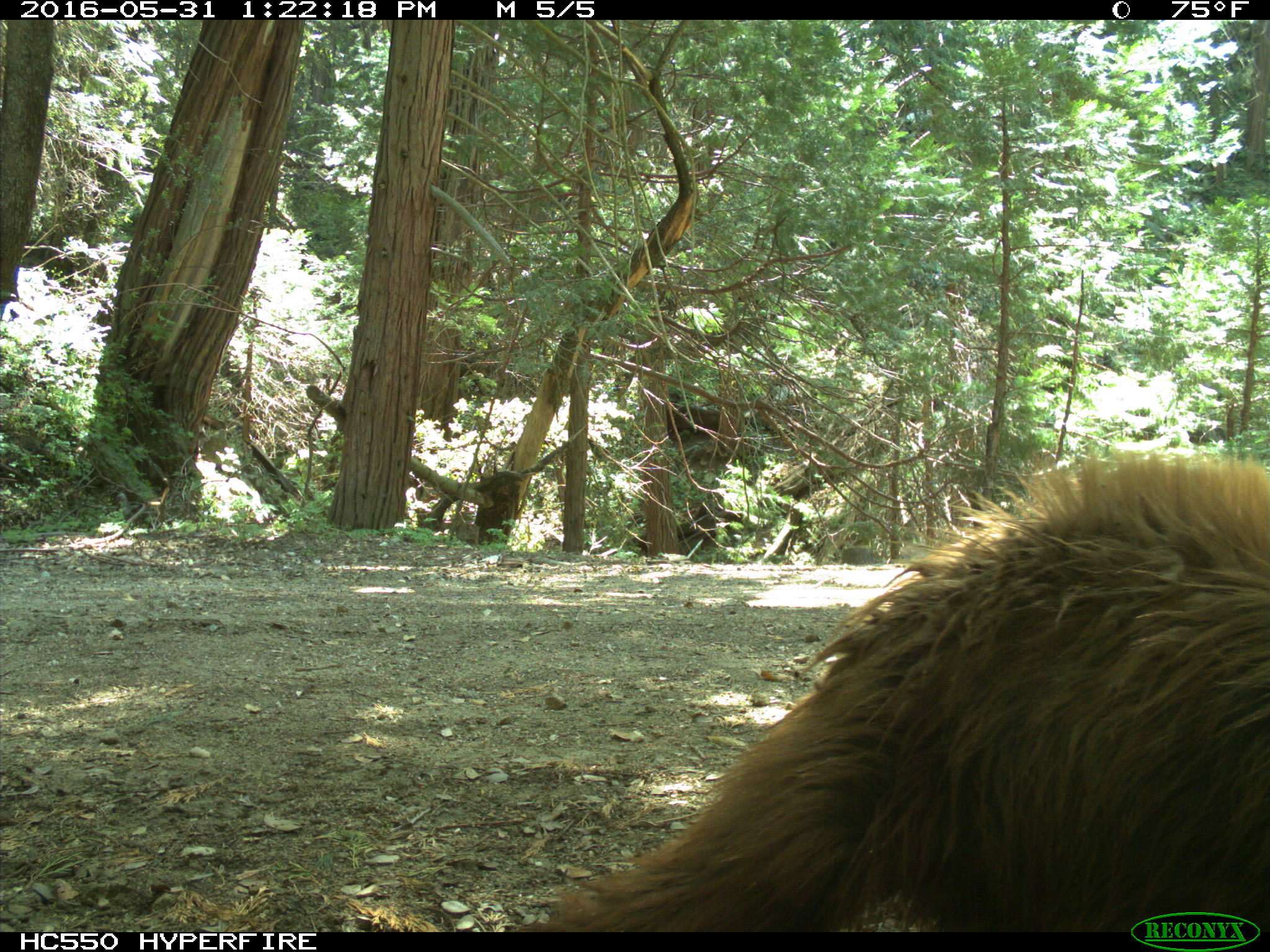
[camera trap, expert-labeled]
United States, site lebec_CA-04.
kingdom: Animalia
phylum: Chordata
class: Mammalia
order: Carnivora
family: Ursidae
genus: Ursus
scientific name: Ursus americanus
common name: american black bear